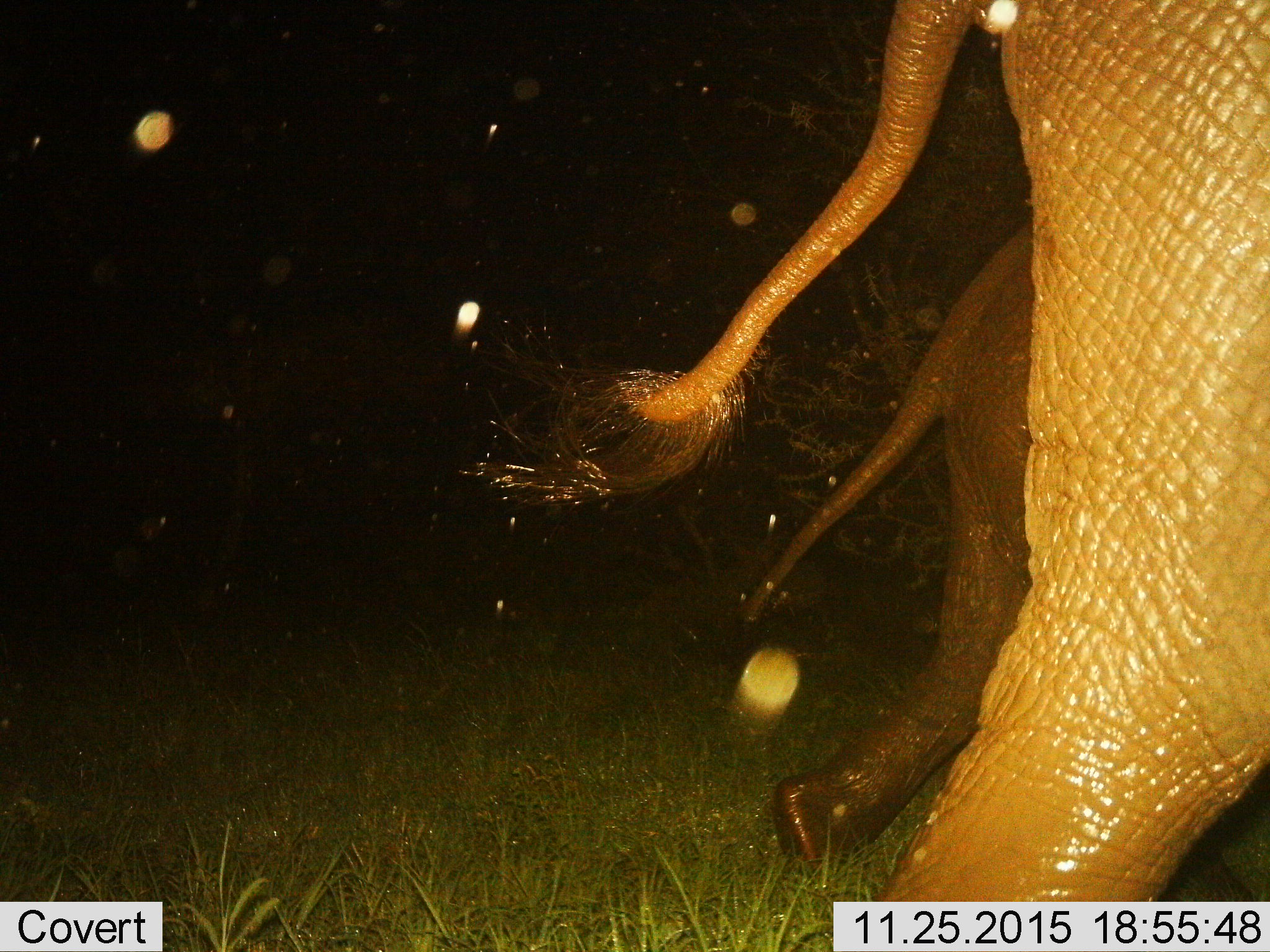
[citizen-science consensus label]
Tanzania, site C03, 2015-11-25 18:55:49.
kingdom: Animalia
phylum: Chordata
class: Mammalia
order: Proboscidea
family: Elephantidae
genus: Loxodonta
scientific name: Loxodonta africana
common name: african bush elephant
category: elephant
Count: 2.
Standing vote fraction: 5%.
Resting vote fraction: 0%.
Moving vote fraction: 100%.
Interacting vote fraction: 5%.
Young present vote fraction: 74%.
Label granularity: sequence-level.